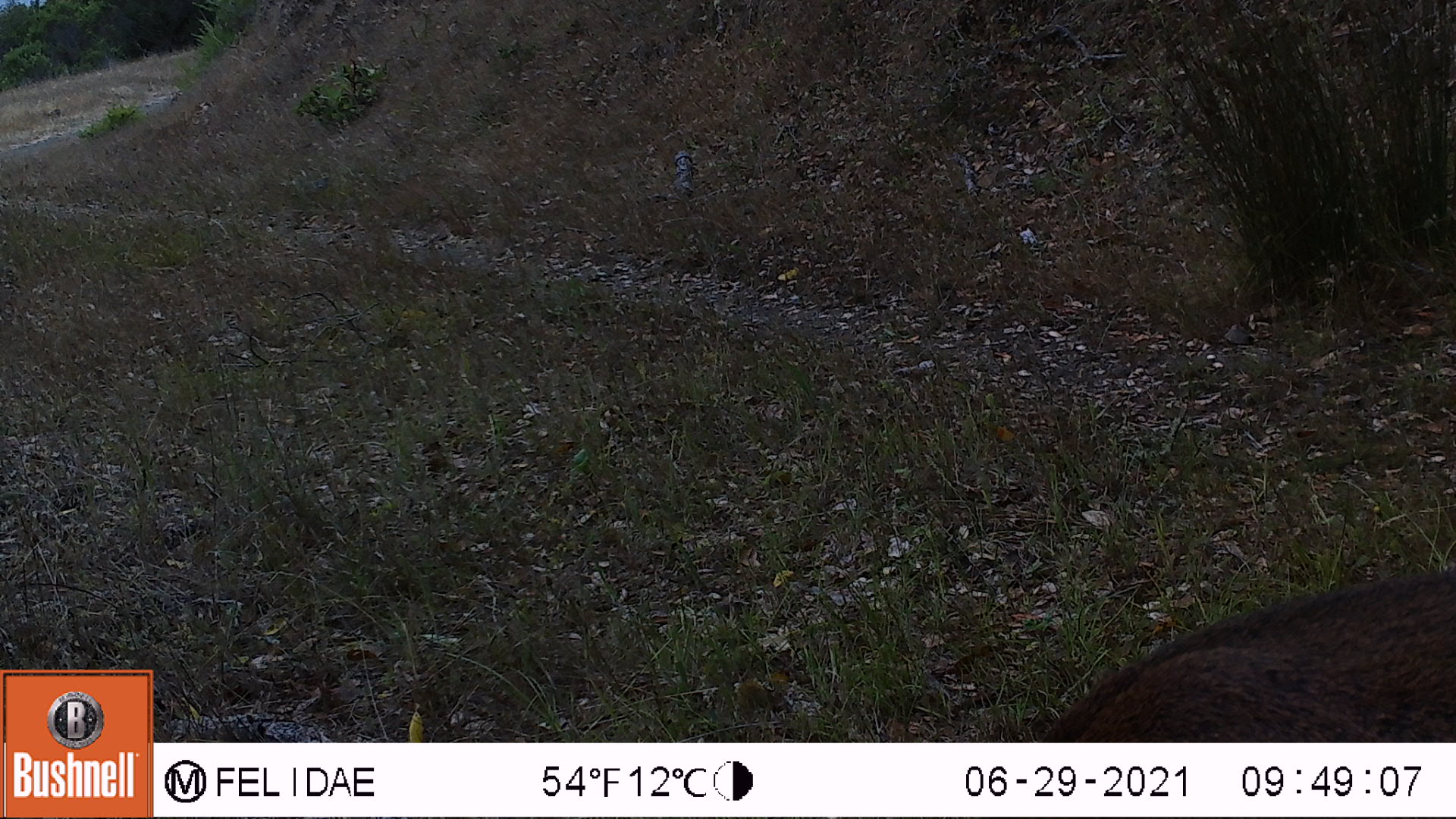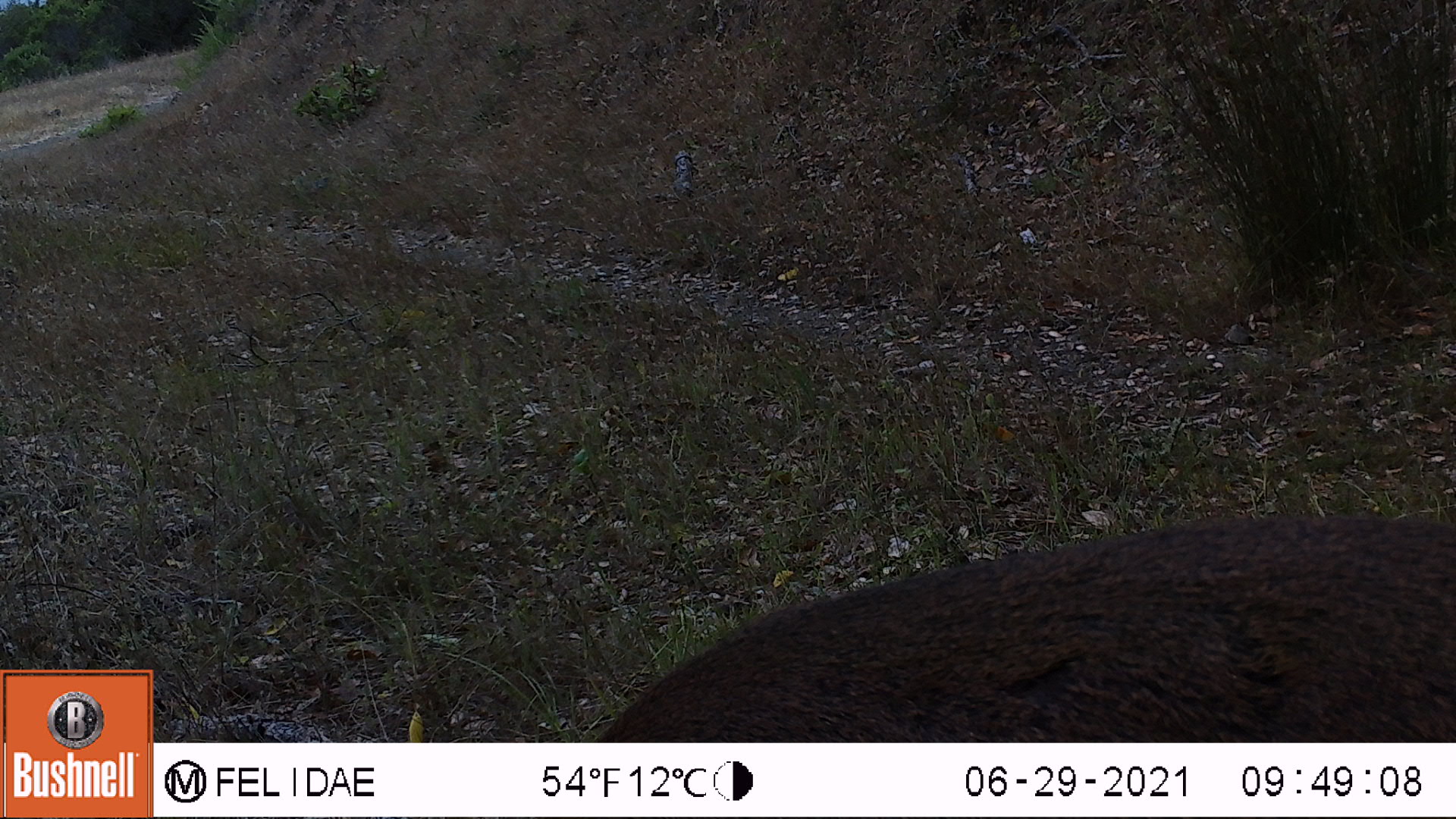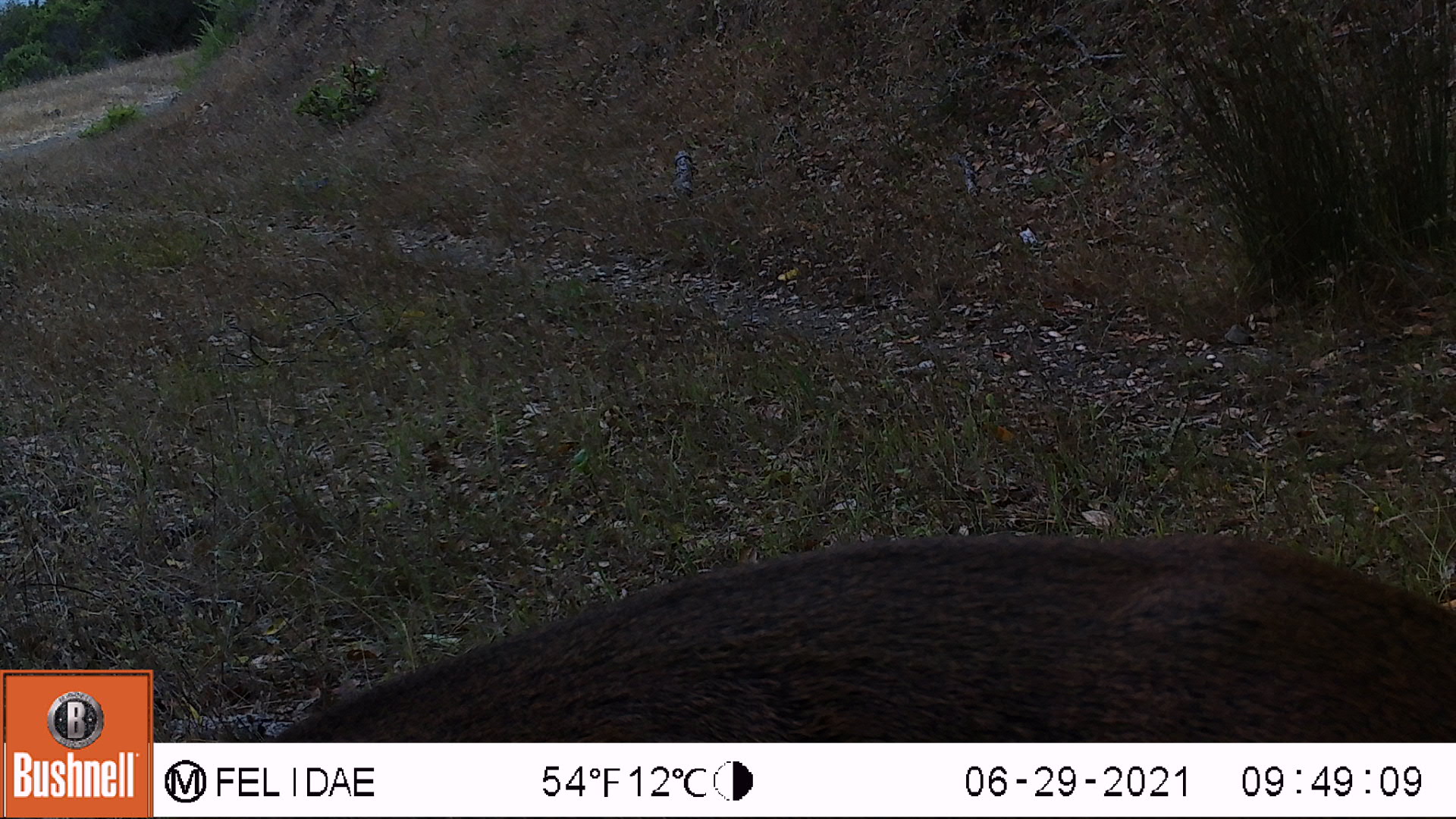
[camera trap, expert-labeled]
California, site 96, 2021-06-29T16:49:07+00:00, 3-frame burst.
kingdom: Animalia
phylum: Chordata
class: Mammalia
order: Artiodactyla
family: Cervidae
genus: Odocoileus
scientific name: Odocoileus hemionus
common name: mule deer